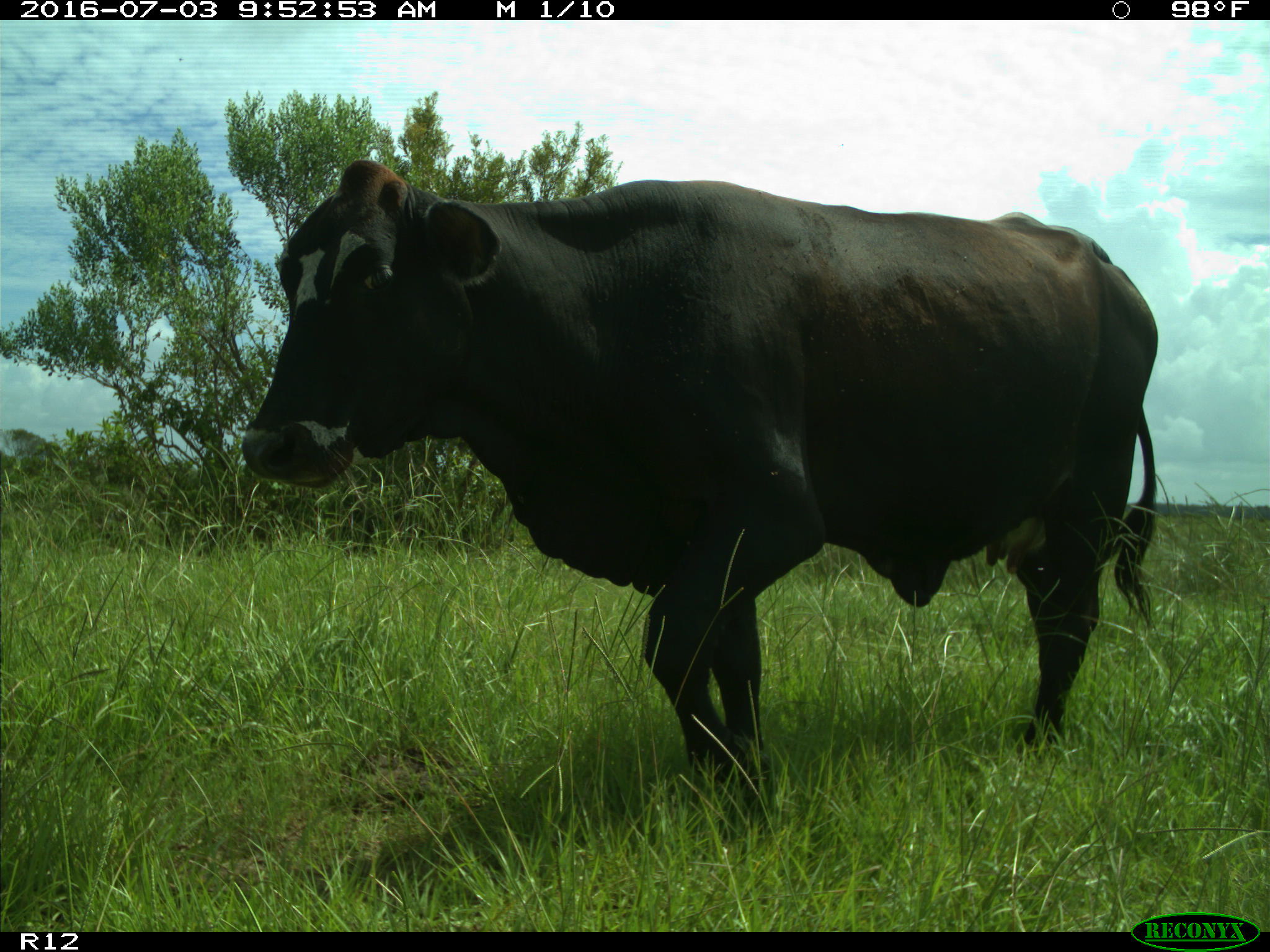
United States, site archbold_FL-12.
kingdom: Animalia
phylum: Chordata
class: Mammalia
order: Artiodactyla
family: Bovidae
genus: Bos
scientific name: Bos taurus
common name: domestic cow